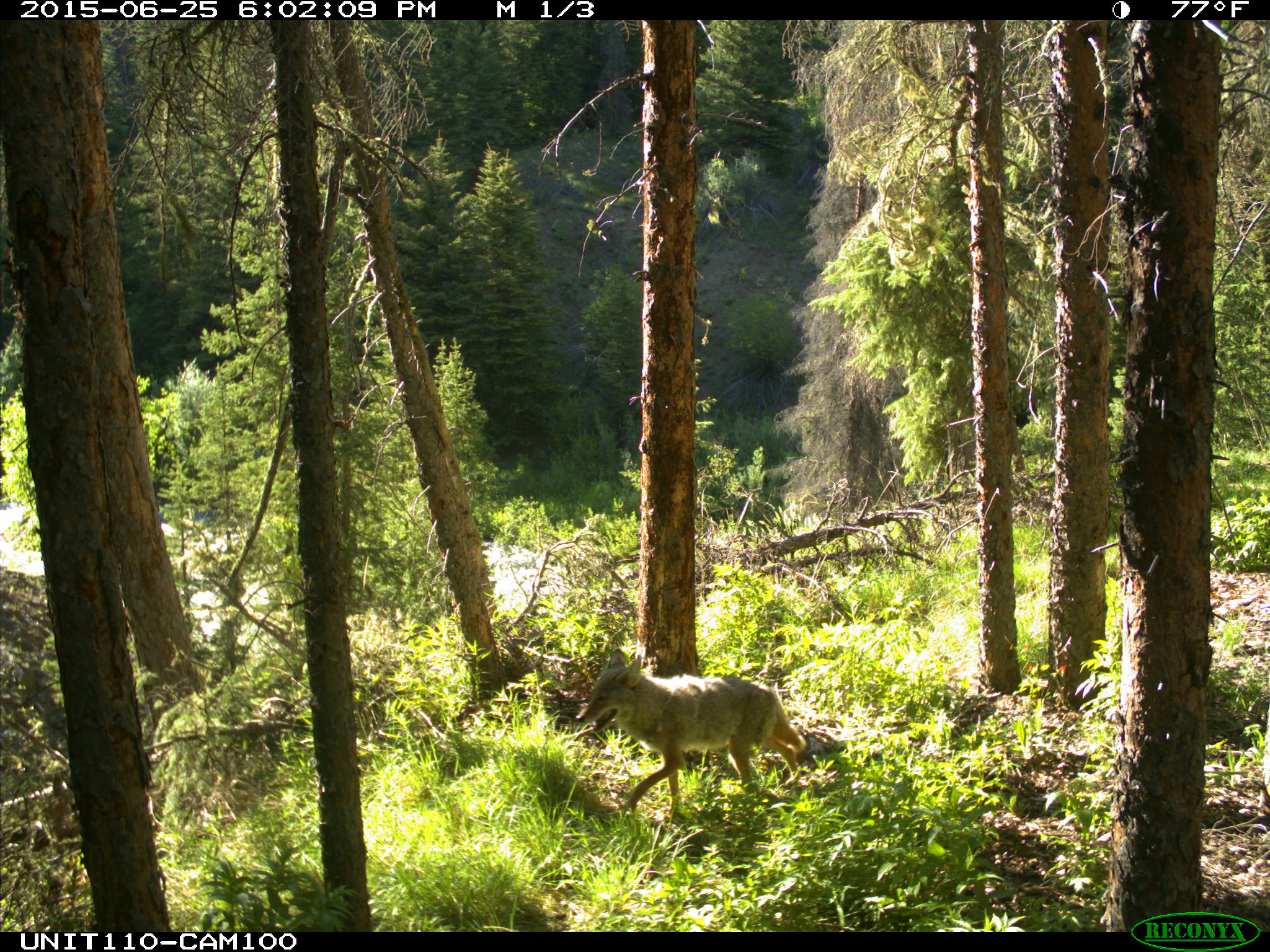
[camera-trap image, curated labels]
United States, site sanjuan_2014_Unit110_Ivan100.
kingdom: Animalia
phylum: Chordata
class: Mammalia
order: Carnivora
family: Canidae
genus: Canis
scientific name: Canis latrans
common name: coyote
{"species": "Canis latrans (coyote)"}